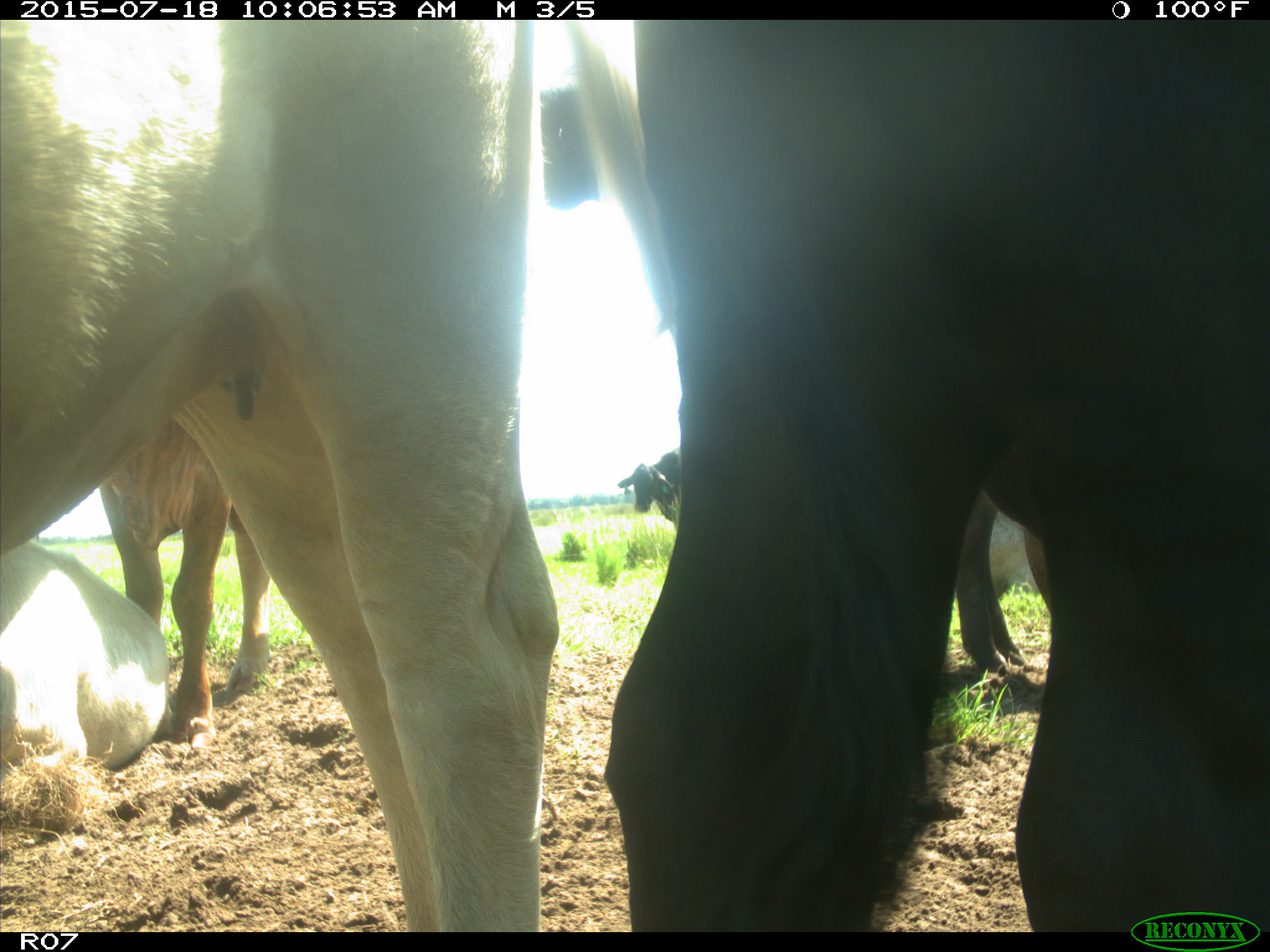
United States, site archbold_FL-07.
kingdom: Animalia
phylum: Chordata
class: Mammalia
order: Artiodactyla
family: Bovidae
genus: Bos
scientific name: Bos taurus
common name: domestic cow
Bos taurus (domestic cow).